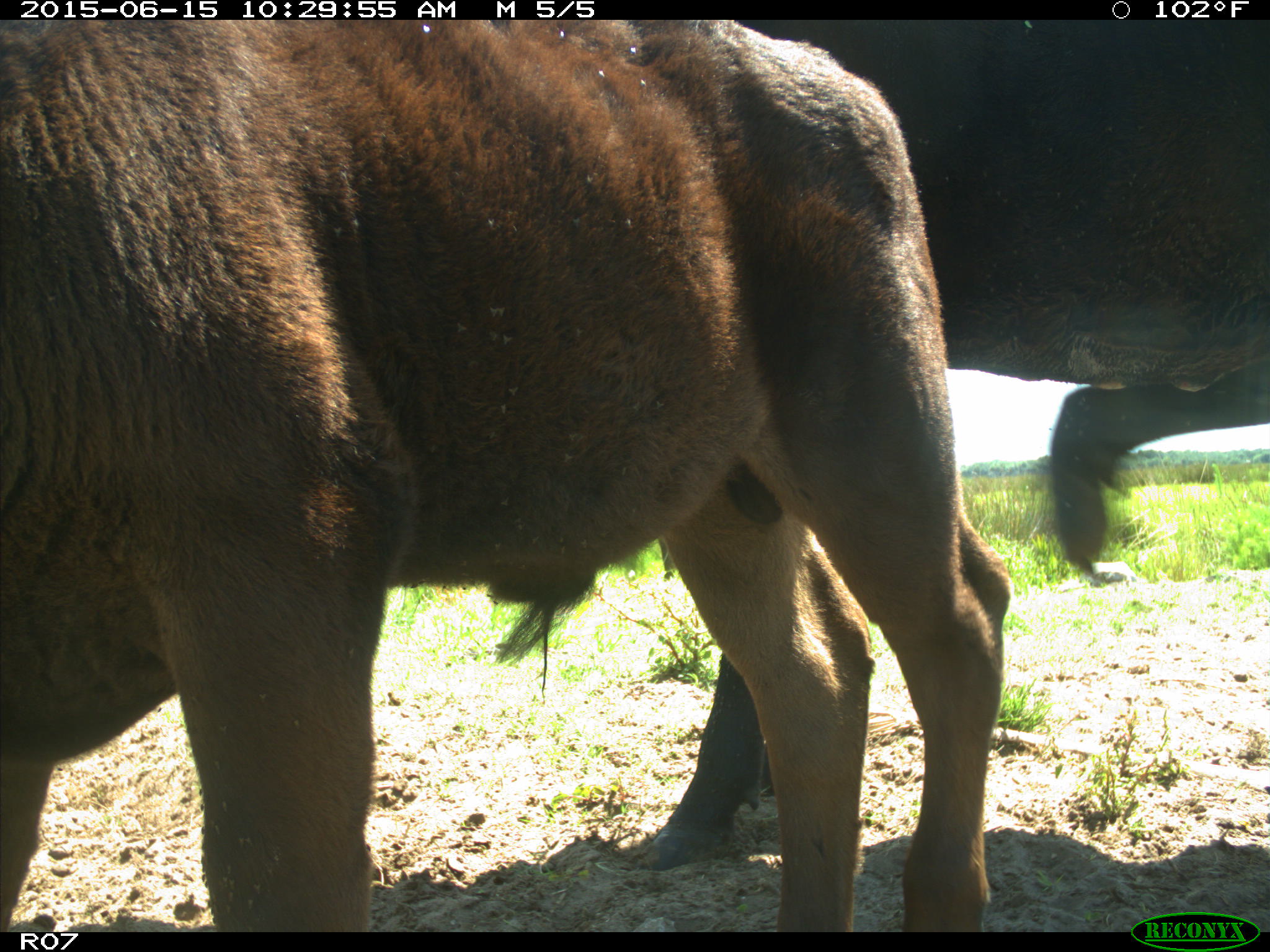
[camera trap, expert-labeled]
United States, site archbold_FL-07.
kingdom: Animalia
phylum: Chordata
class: Mammalia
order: Artiodactyla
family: Bovidae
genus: Bos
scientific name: Bos taurus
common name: domestic cow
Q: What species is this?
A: Bos taurus (domestic cow).